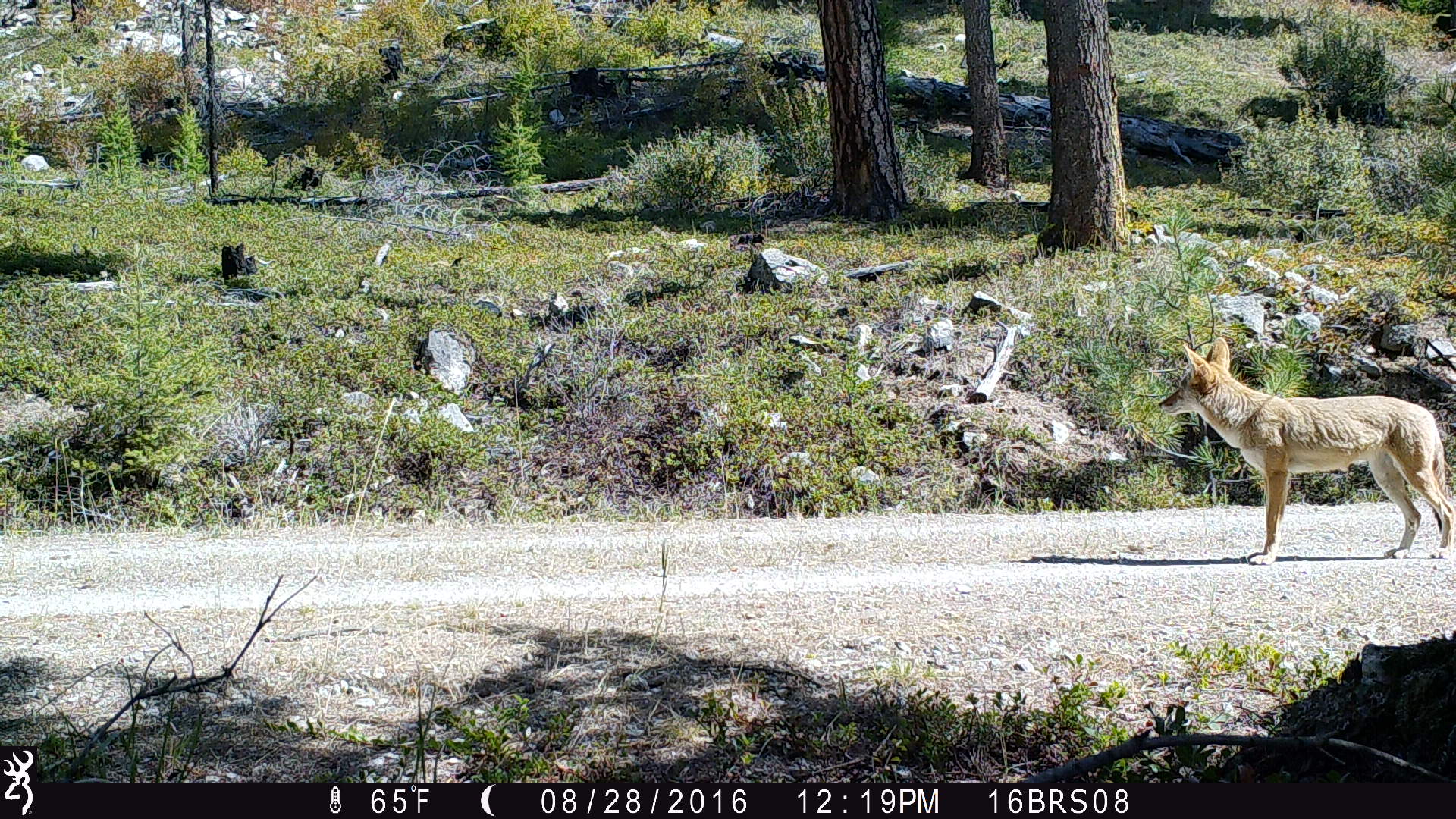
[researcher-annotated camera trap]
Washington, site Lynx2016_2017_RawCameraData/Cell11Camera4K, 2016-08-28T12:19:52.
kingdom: Animalia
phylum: Chordata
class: Mammalia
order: Carnivora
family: Canidae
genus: Canis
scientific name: Canis latrans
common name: coyote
Canis latrans (coyote). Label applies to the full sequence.